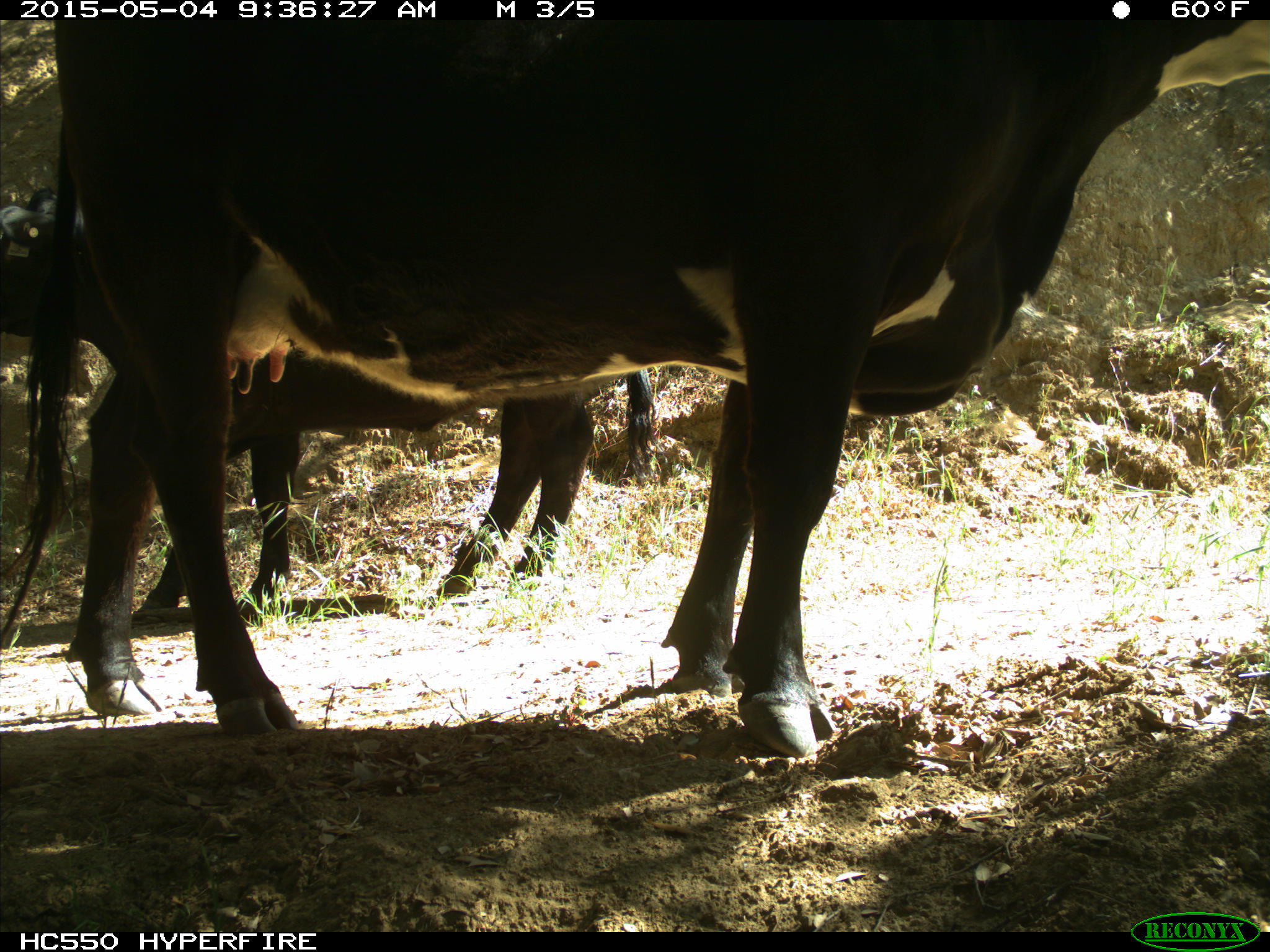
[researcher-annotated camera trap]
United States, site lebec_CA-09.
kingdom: Animalia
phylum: Chordata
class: Mammalia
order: Artiodactyla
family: Bovidae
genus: Bos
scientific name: Bos taurus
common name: domestic cow